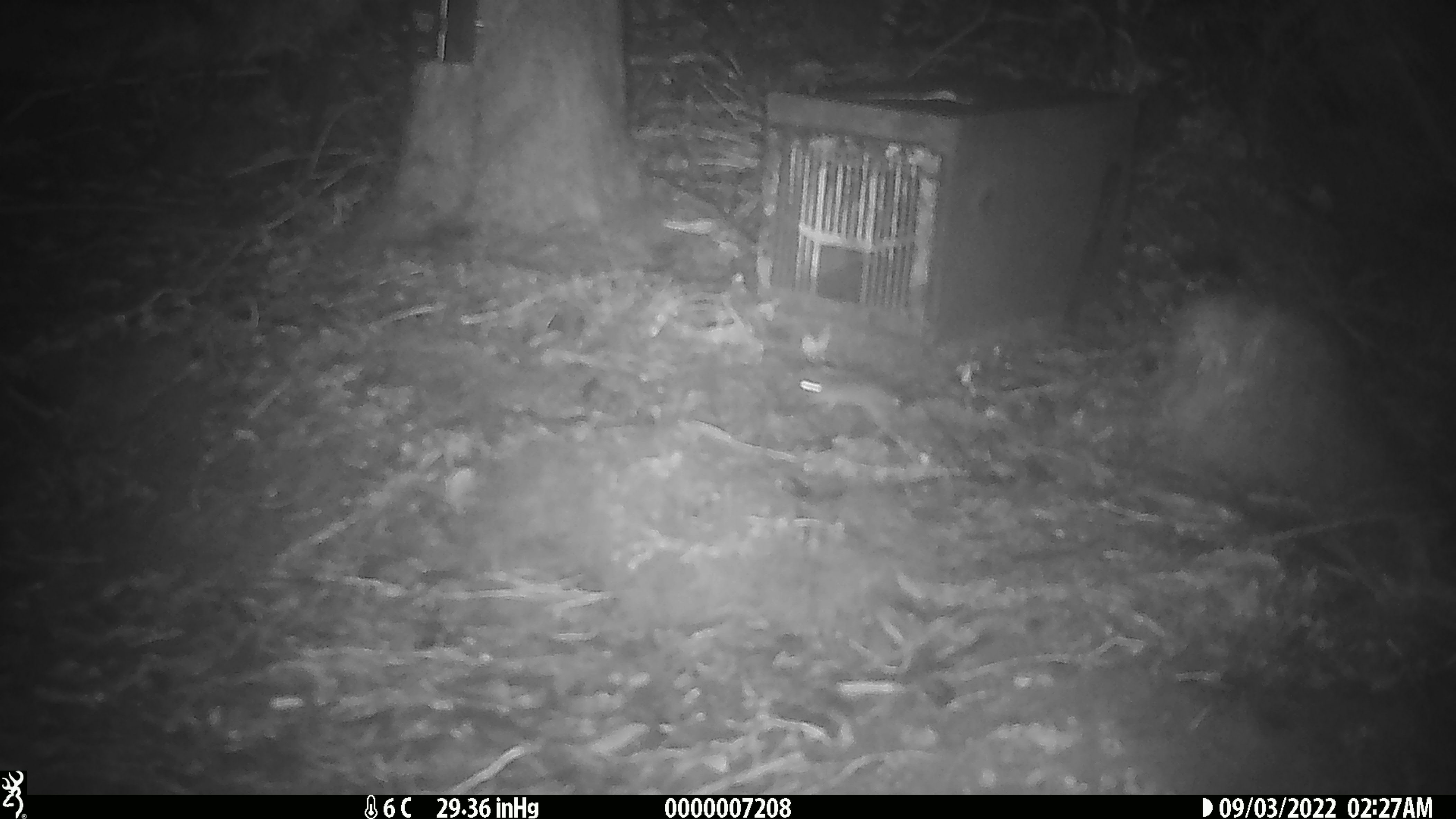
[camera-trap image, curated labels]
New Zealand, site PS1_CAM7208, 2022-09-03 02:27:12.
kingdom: Animalia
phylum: Chordata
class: Mammalia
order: Rodentia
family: Muridae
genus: Mus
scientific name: Mus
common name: mouse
Mouse (Mus).